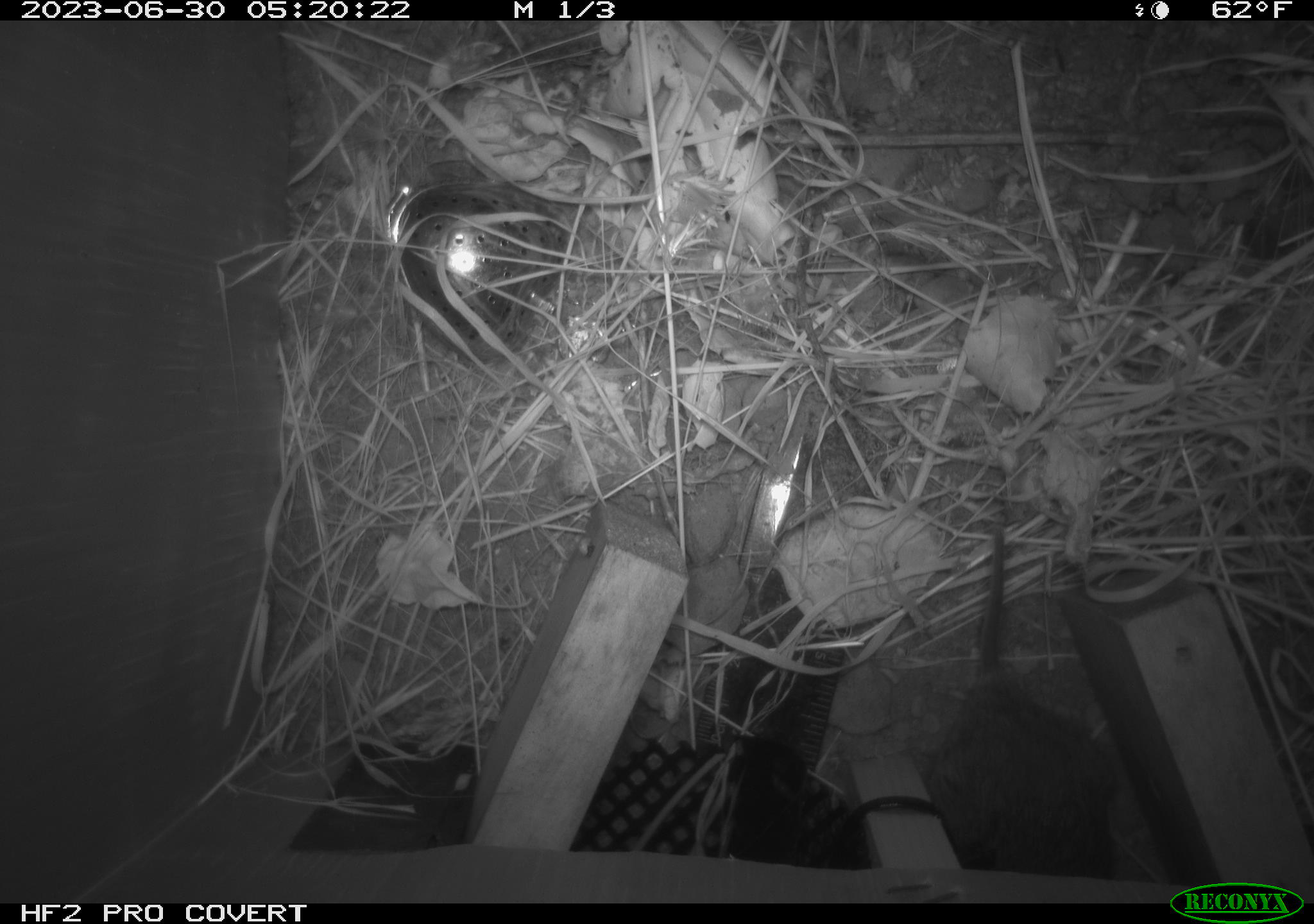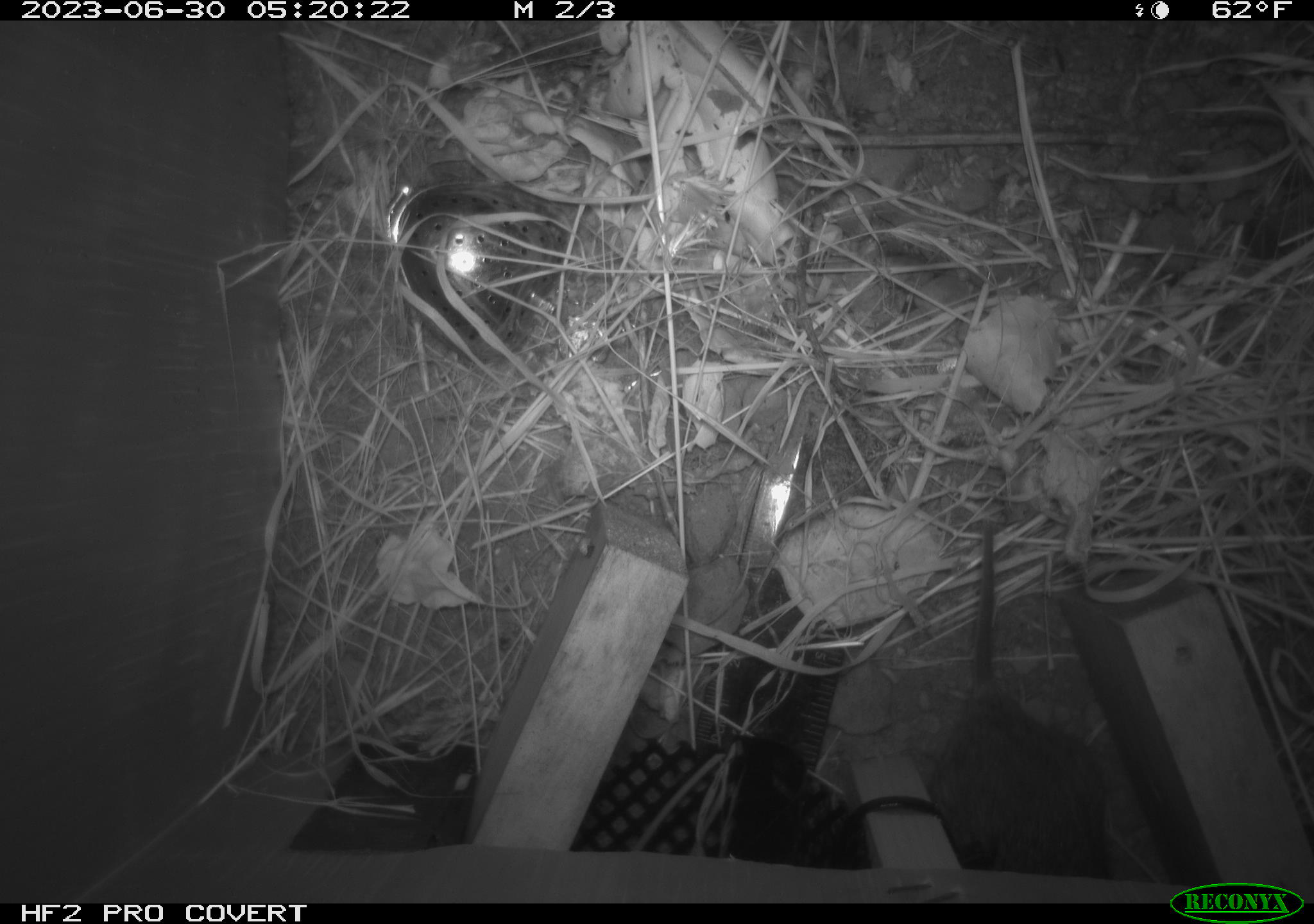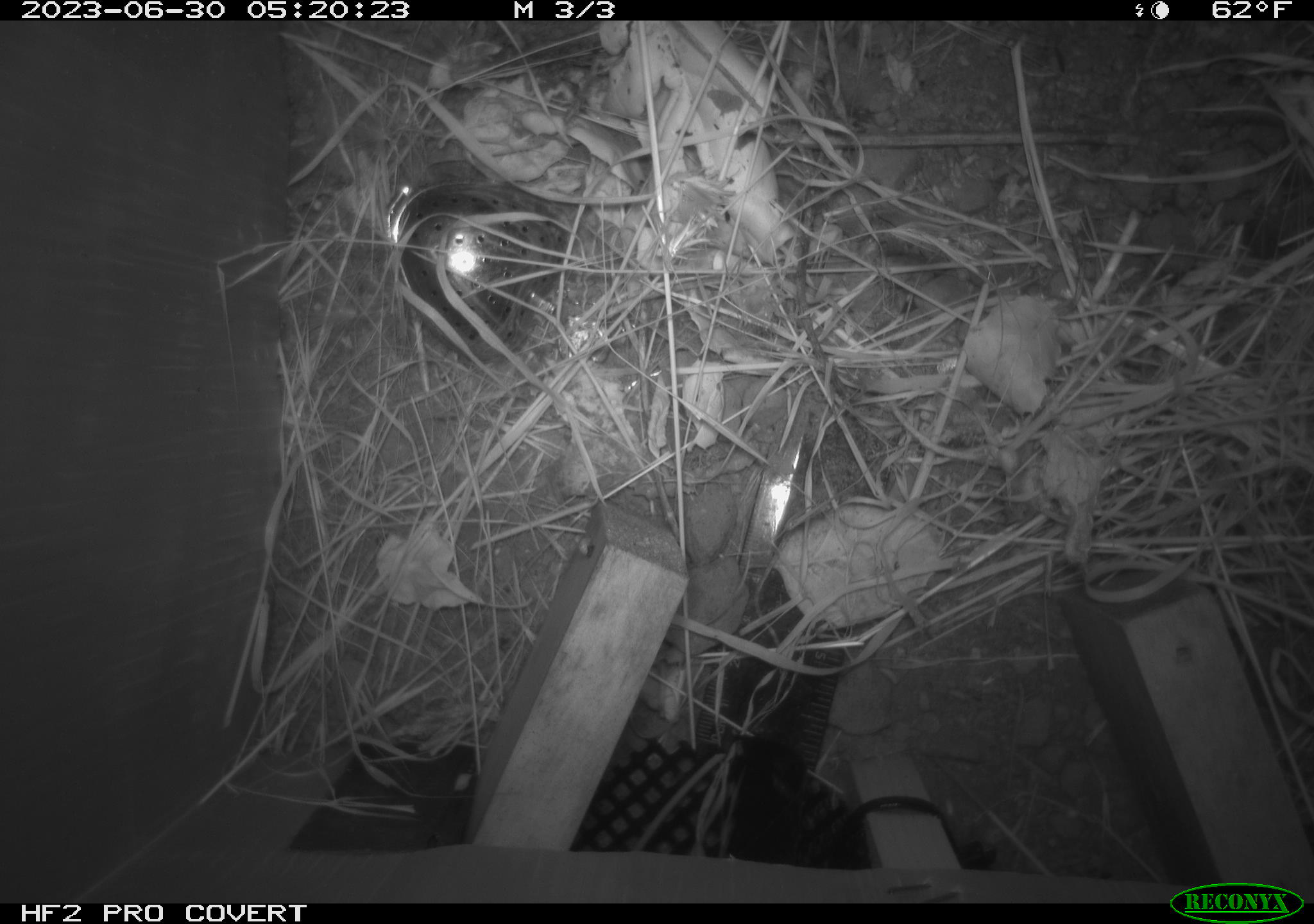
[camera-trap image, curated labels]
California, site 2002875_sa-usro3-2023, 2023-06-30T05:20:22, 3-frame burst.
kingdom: Animalia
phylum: Chordata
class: Mammalia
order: Rodentia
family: Cricetidae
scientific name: Arvicolinae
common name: voles, lemmings, and muskrats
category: arvicolinae subfamily